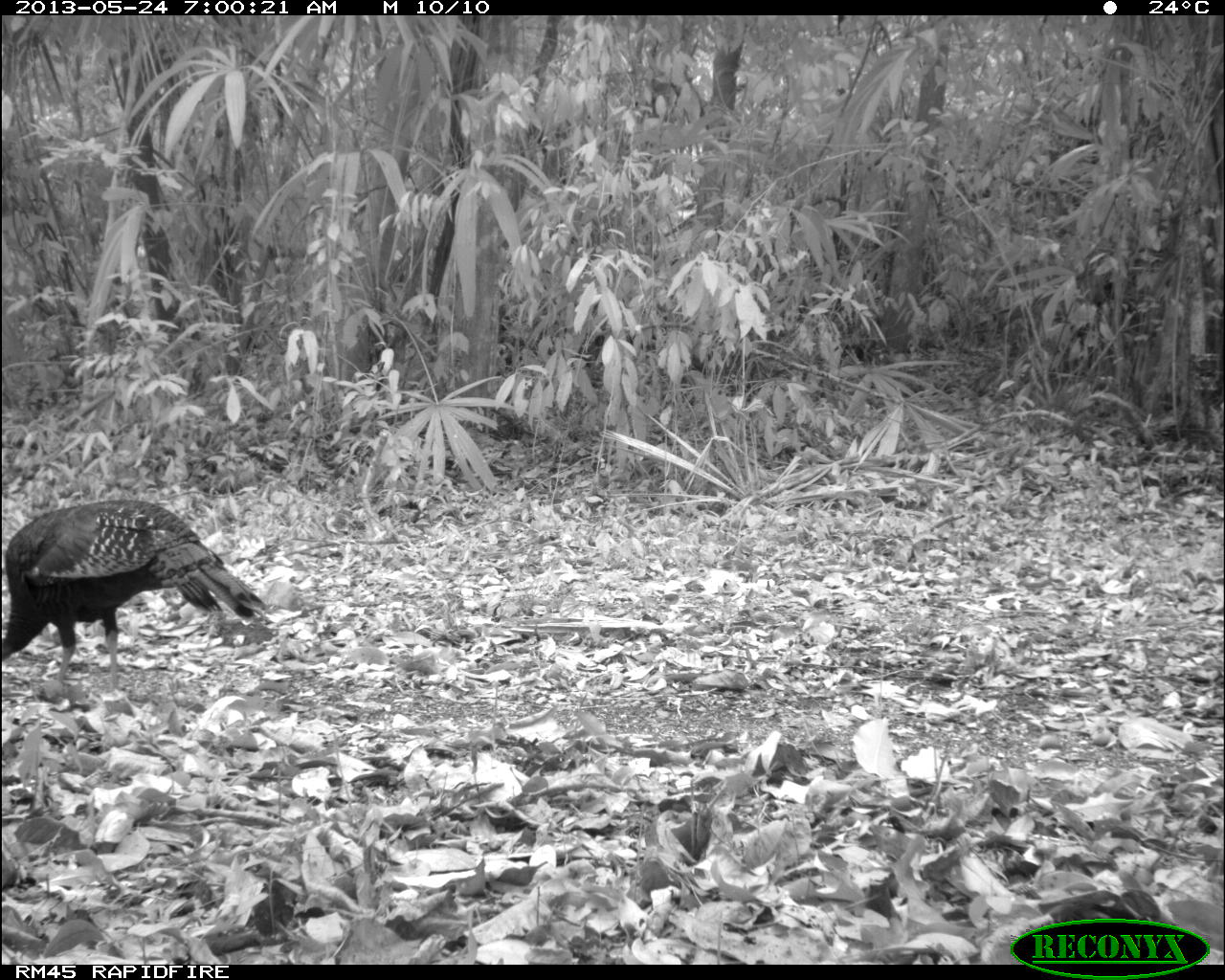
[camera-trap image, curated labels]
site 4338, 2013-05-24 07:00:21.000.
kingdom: Animalia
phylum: Chordata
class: Aves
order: Galliformes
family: Phasianidae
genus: Meleagris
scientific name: Meleagris ocellata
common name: ocellated turkey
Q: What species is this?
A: Meleagris ocellata (ocellated turkey).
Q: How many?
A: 1.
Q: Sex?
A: Female.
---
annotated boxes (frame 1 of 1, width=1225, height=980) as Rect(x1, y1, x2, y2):
meleagris ocellata: Rect(0, 497, 268, 692); Rect(1042, 891, 1176, 928)